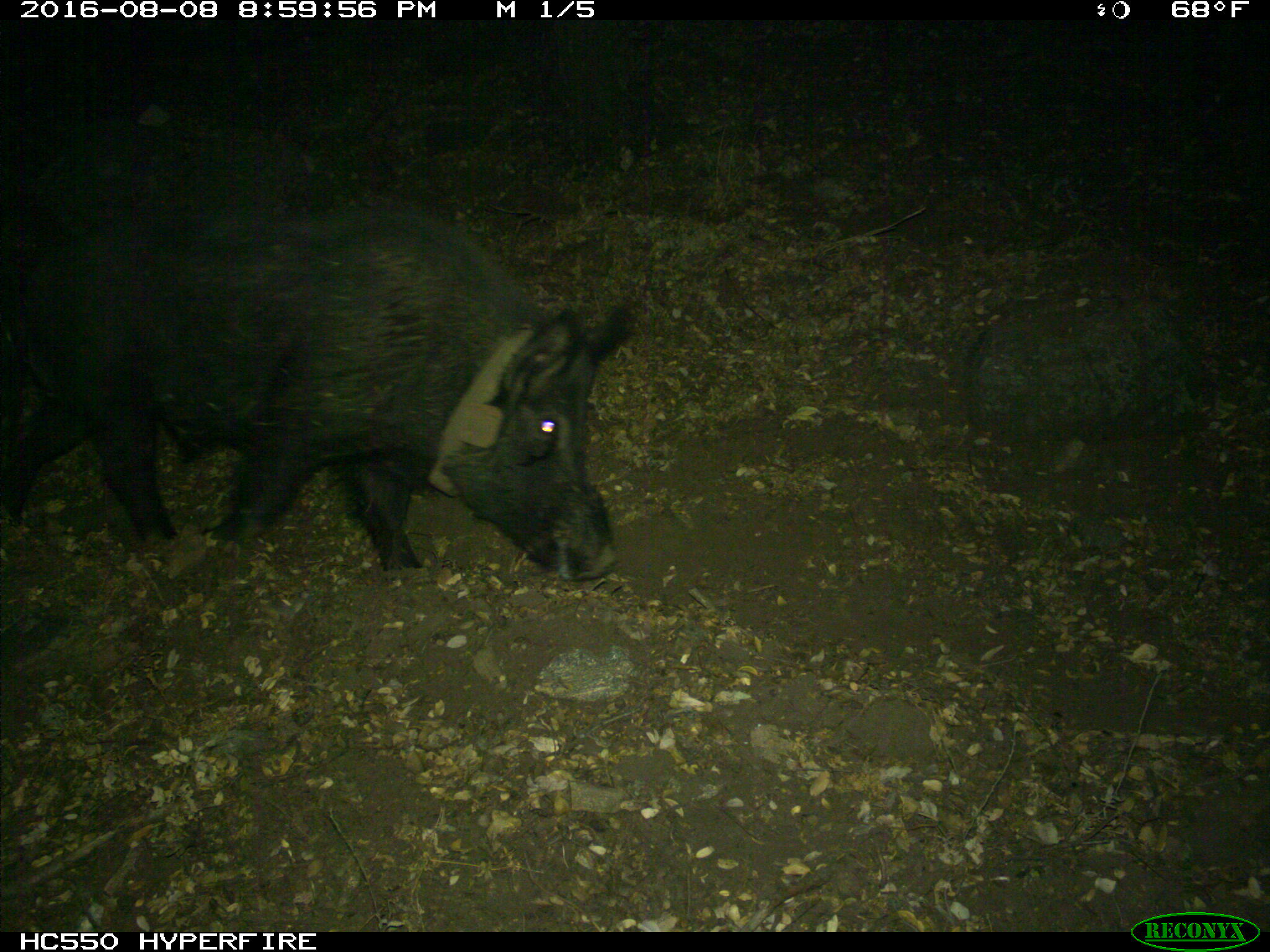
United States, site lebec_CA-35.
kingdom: Animalia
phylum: Chordata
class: Mammalia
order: Artiodactyla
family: Suidae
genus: Sus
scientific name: Sus scrofa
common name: wild boar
Sus scrofa (wild boar).